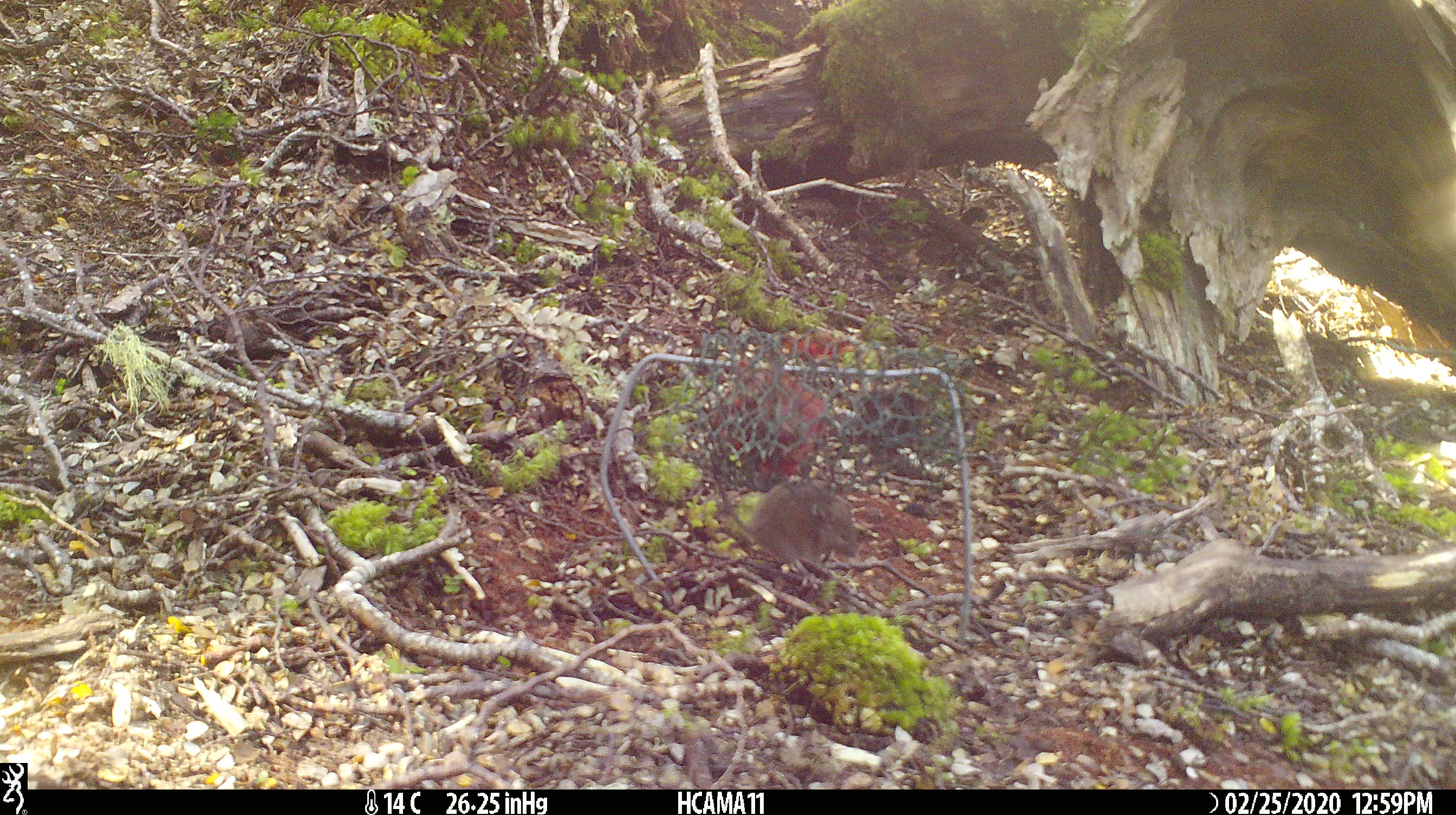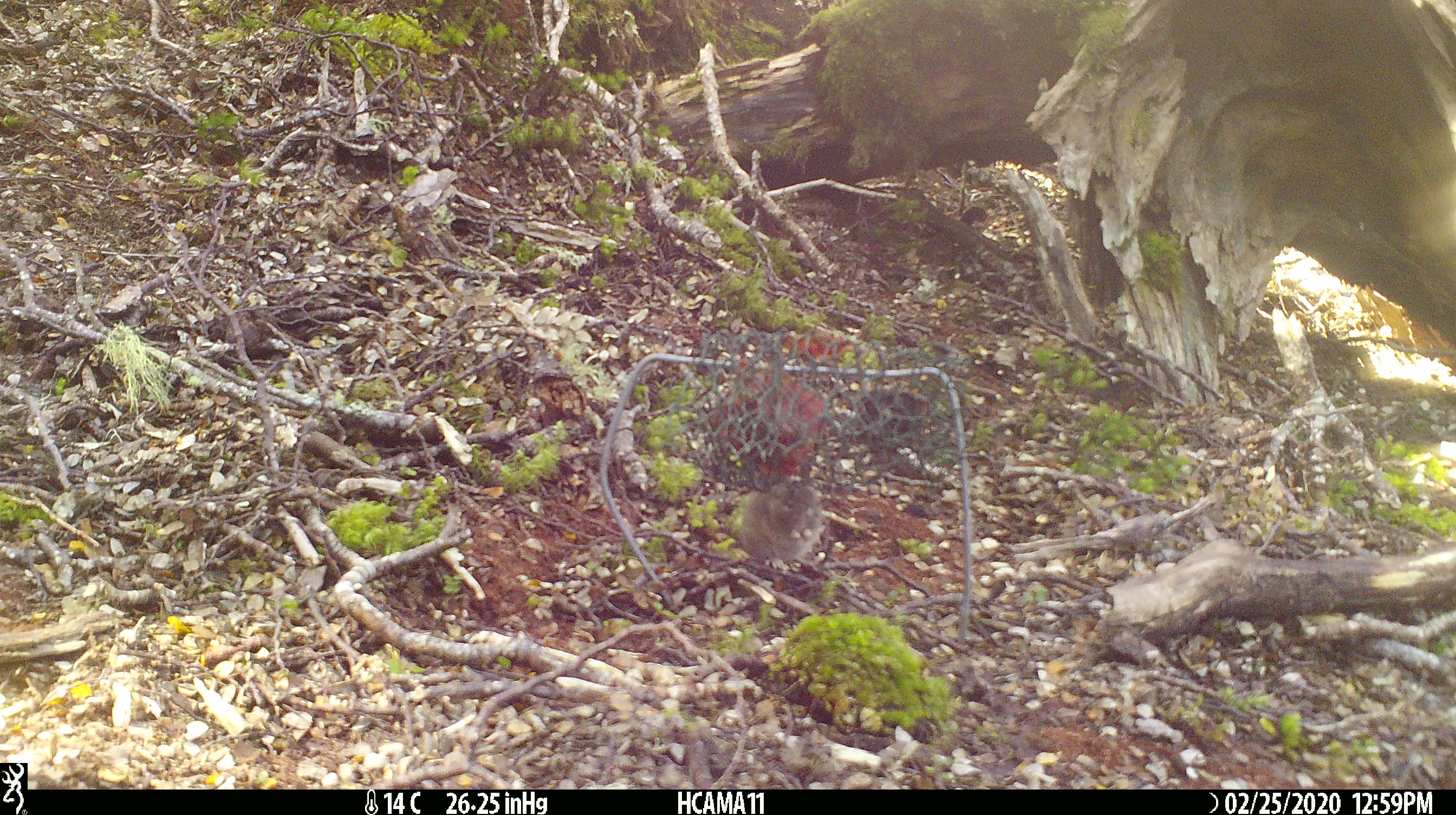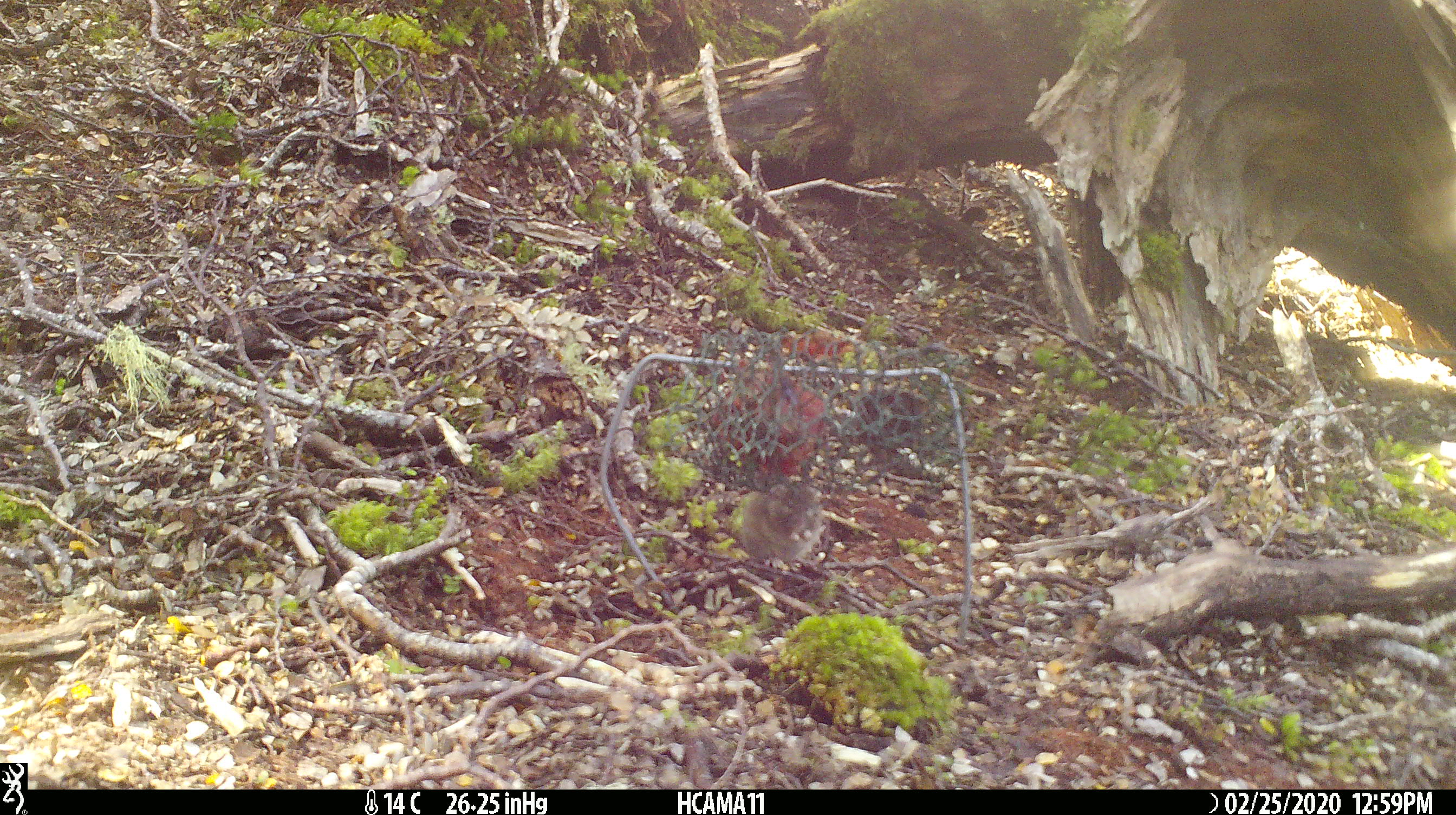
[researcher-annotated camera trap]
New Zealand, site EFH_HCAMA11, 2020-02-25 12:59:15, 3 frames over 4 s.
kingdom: Animalia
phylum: Chordata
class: Mammalia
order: Rodentia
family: Muridae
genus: Mus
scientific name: Mus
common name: mouse